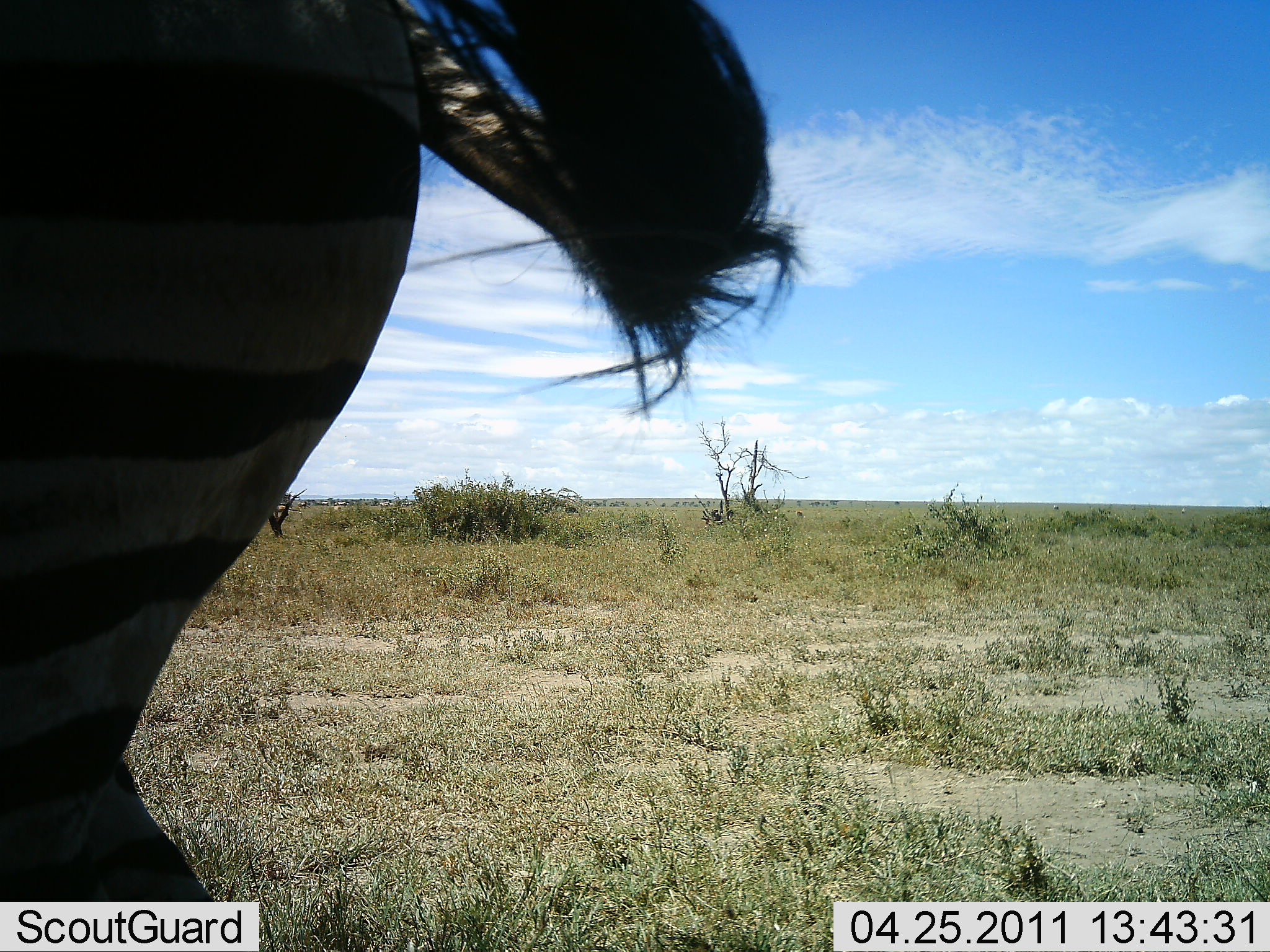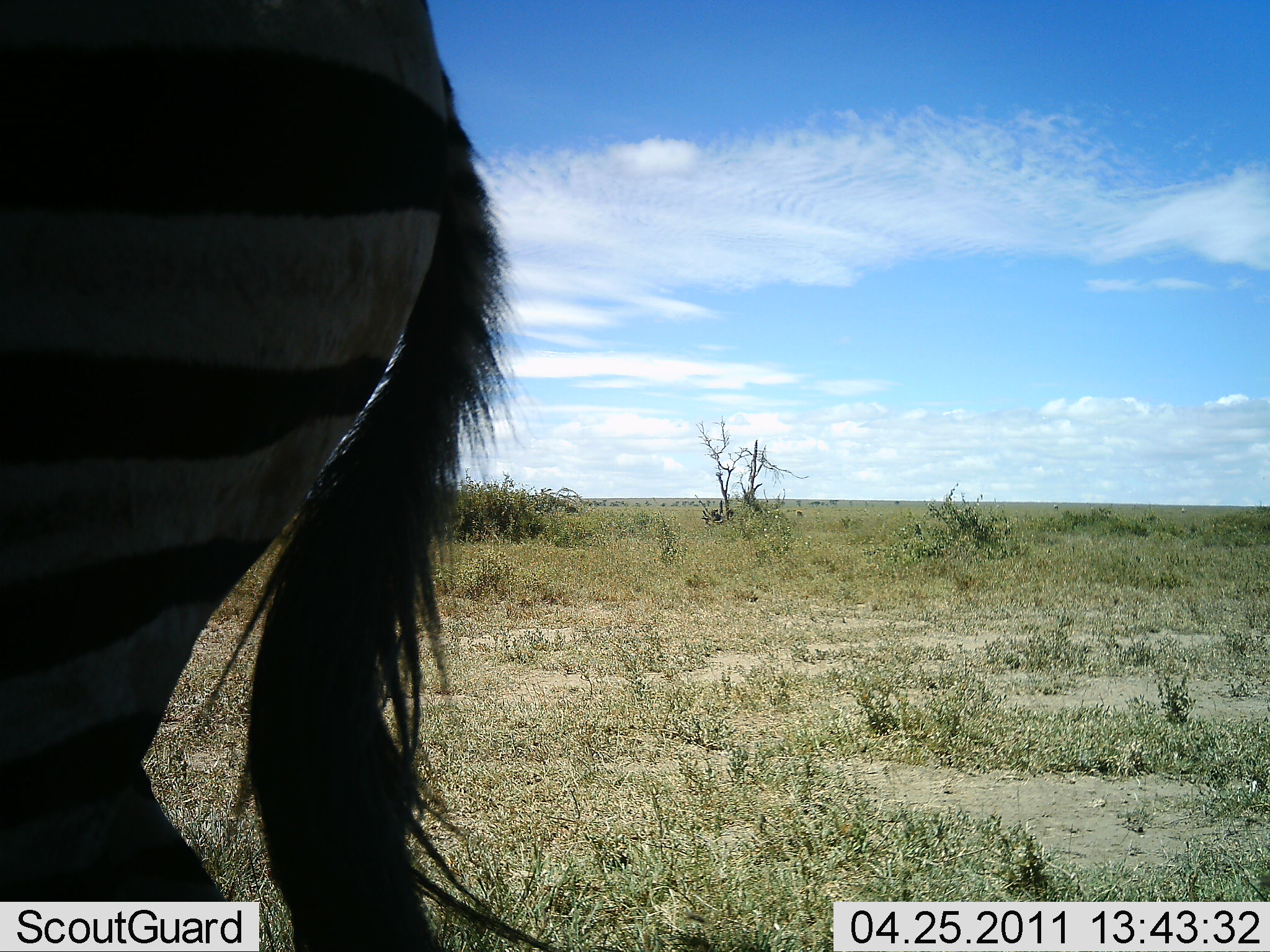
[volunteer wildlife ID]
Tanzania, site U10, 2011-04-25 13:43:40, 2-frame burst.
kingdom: Animalia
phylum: Chordata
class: Mammalia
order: Perissodactyla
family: Equidae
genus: Equus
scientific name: Equus quagga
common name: plains zebra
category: zebra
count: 1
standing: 92%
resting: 8%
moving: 8%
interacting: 0%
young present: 0%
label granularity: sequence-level